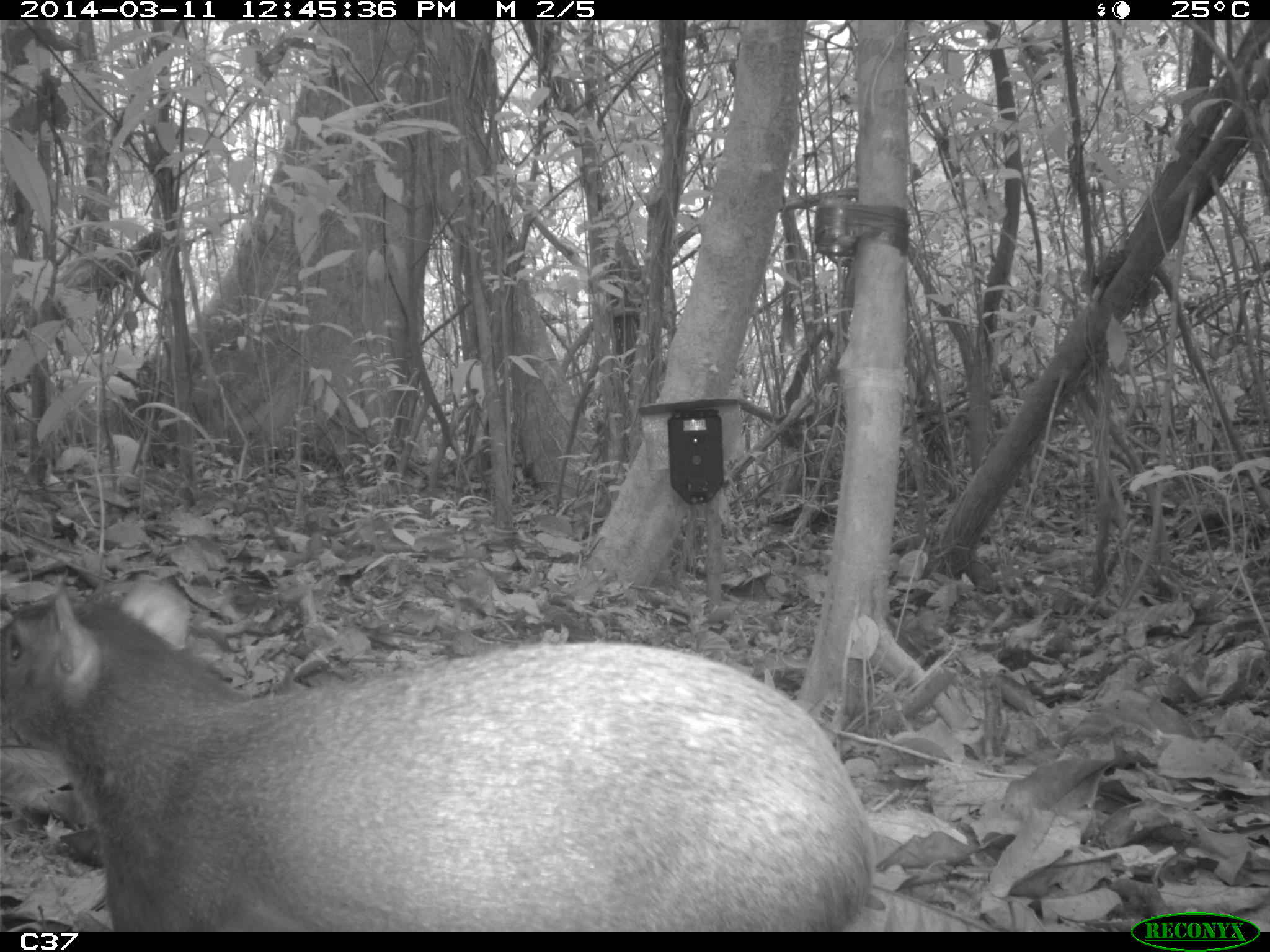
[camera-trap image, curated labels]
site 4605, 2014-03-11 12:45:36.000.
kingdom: Animalia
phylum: Chordata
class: Mammalia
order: Rodentia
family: Dasyproctidae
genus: Dasyprocta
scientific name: Dasyprocta leporina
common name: red-rumped agouti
Dasyprocta leporina (red-rumped agouti), count 1, age adult.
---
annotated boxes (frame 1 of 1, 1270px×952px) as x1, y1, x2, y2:
dasyprocta leporina: 1, 575, 874, 933